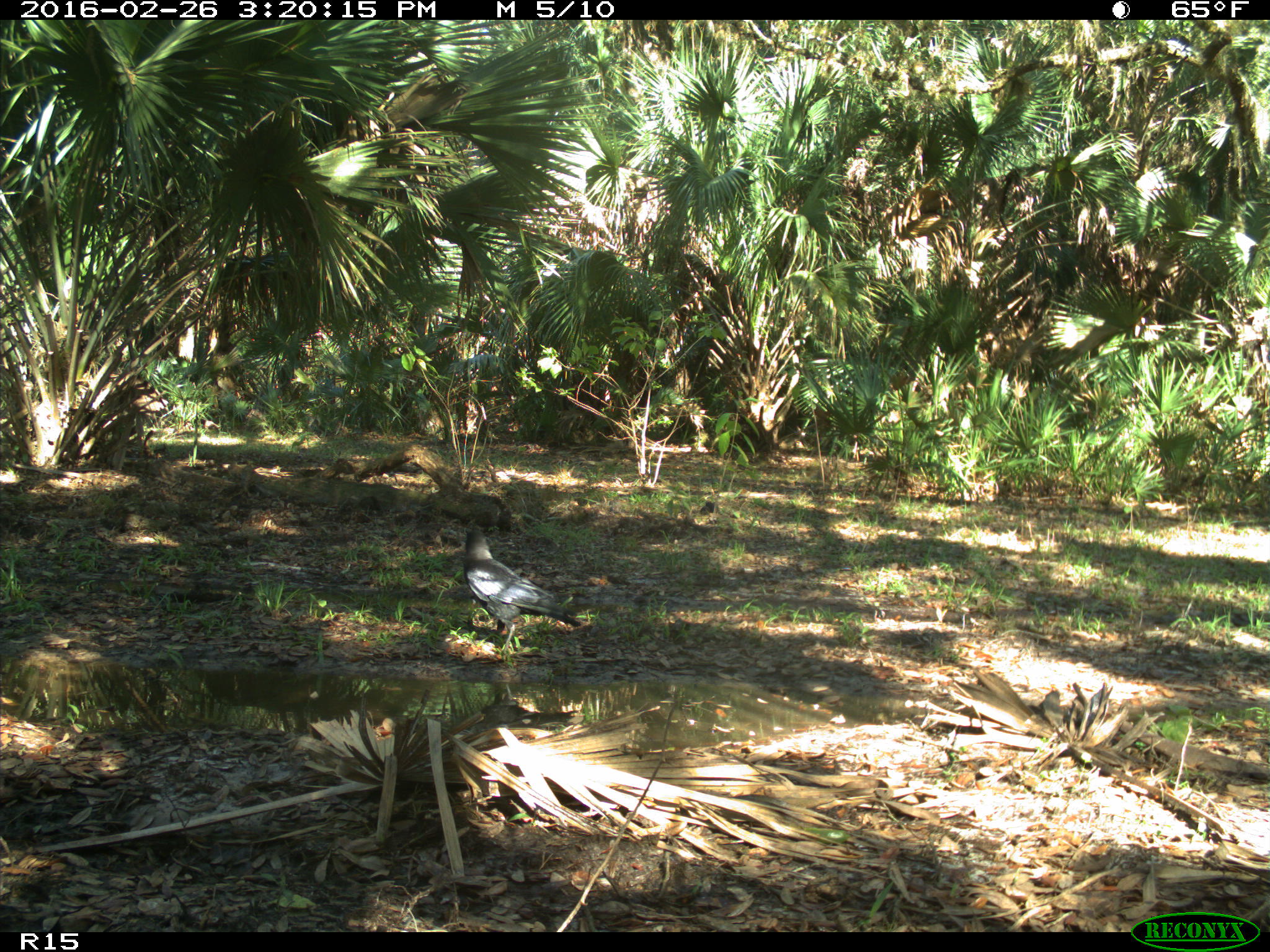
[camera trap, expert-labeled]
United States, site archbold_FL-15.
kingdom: Animalia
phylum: Chordata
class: Aves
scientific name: Aves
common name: birds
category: unidentified bird